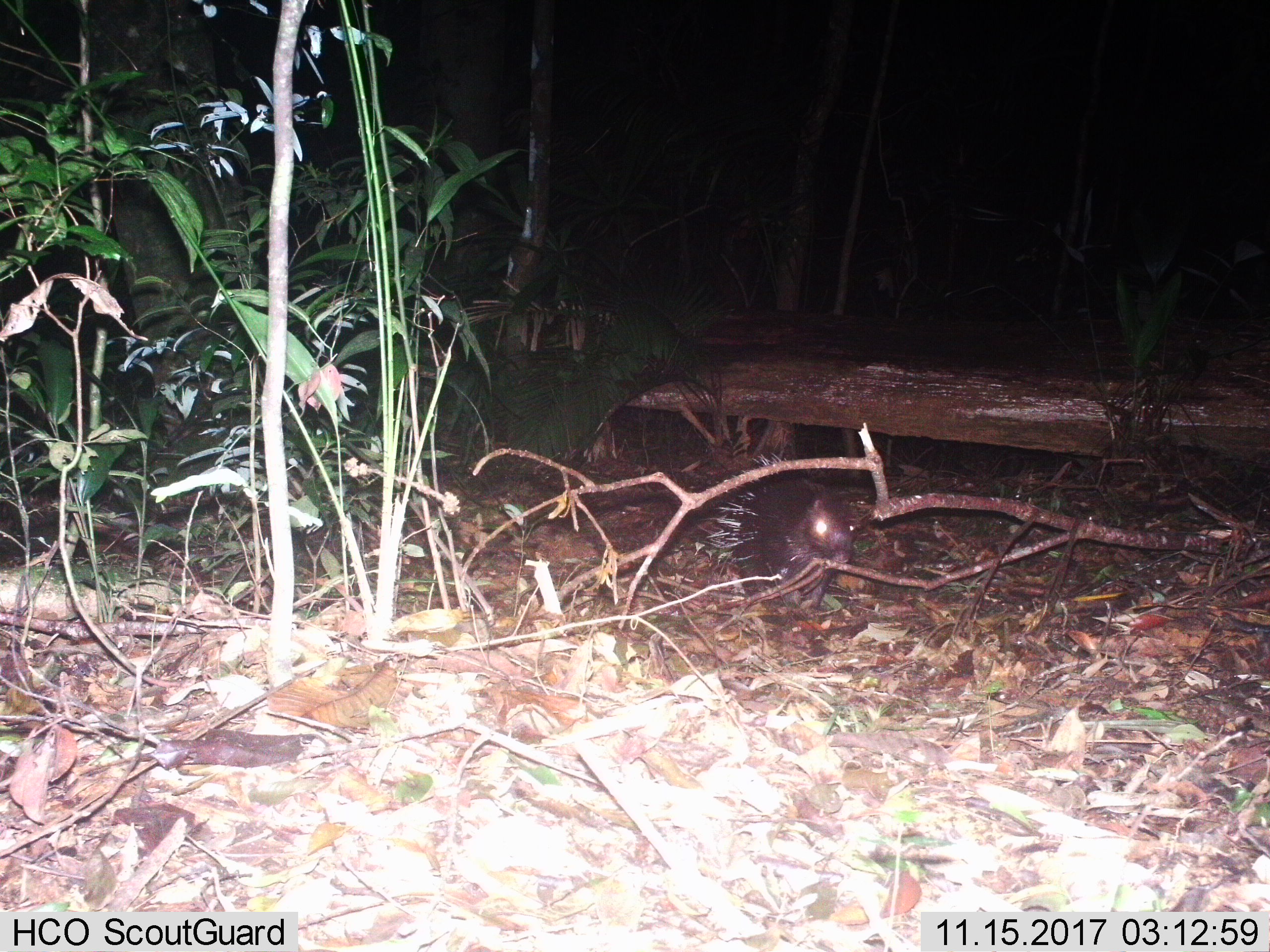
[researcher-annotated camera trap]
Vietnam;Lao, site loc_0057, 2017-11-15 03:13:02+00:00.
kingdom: Animalia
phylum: Chordata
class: Mammalia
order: Rodentia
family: Hystricidae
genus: Hystrix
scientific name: Hystrix brachyura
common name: malayan porcupine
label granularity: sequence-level